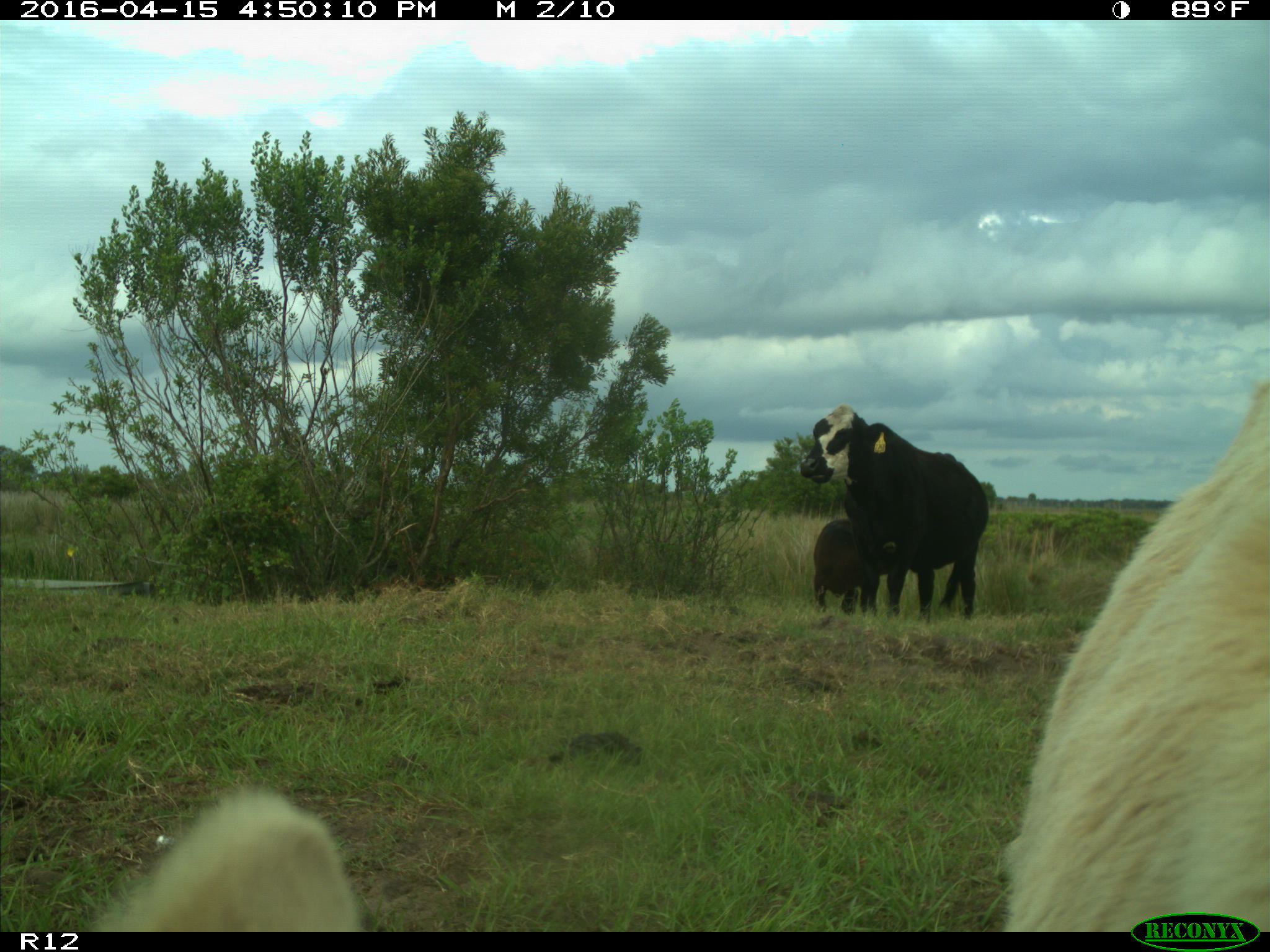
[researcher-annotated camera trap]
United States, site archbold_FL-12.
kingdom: Animalia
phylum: Chordata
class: Mammalia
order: Artiodactyla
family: Bovidae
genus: Bos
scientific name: Bos taurus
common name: domestic cow